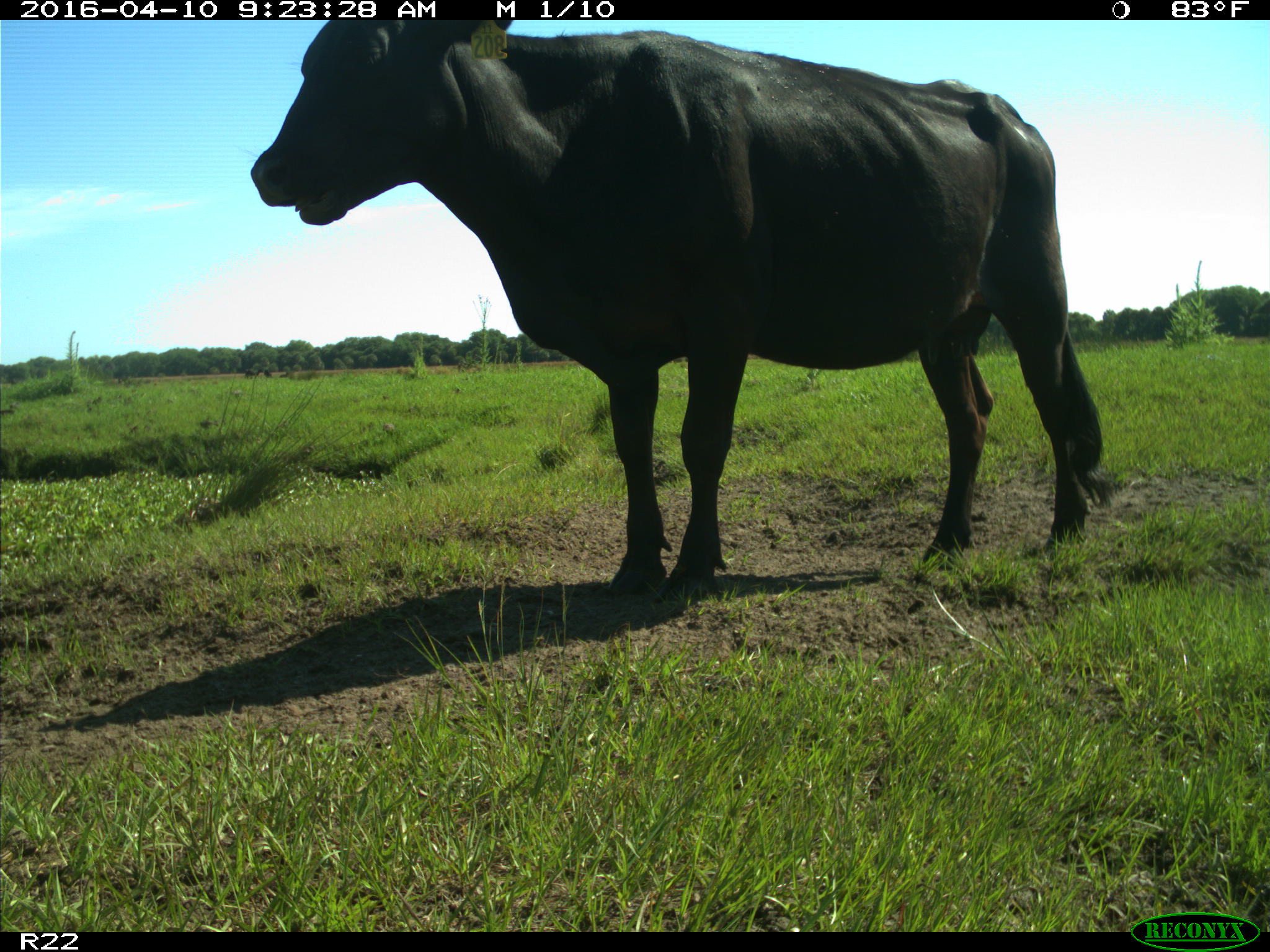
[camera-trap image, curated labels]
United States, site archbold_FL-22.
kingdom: Animalia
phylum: Chordata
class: Mammalia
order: Artiodactyla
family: Bovidae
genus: Bos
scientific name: Bos taurus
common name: domestic cow